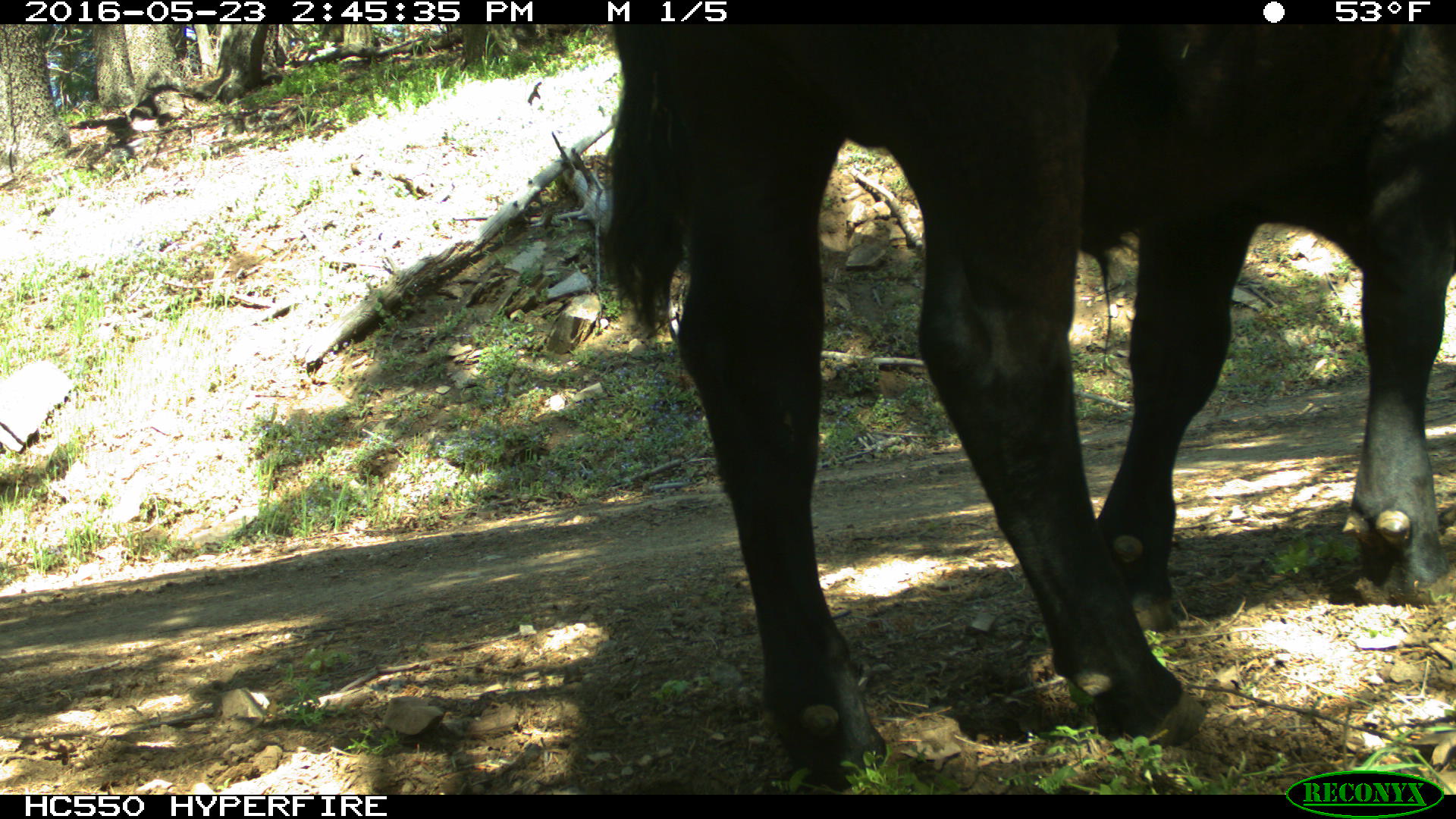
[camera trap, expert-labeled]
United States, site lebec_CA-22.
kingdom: Animalia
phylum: Chordata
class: Mammalia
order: Artiodactyla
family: Bovidae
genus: Bos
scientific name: Bos taurus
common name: domestic cow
Bos taurus (domestic cow).